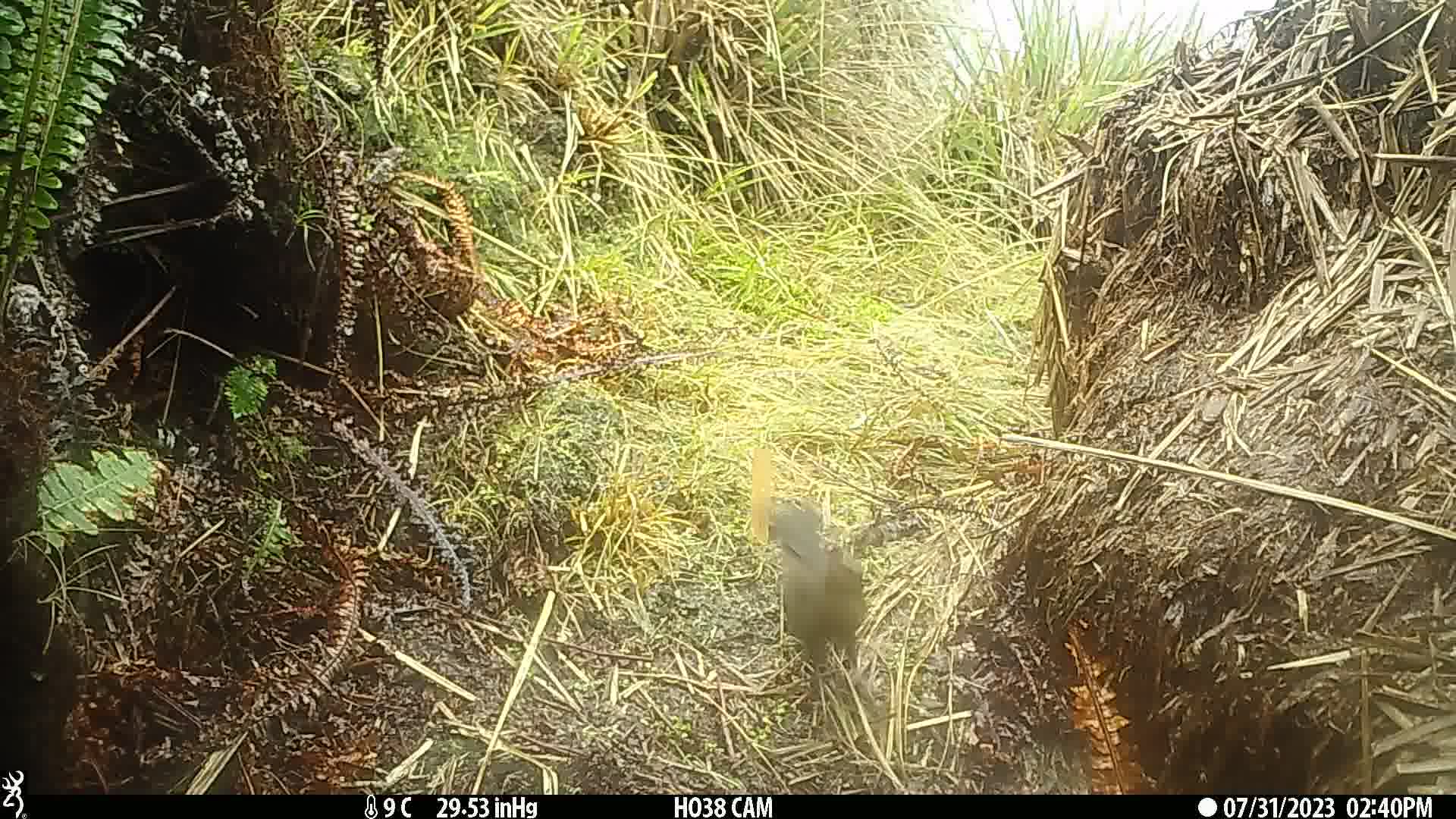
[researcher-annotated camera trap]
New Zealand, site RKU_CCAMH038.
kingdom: Animalia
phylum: Chordata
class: Aves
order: Passeriformes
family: Turdidae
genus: Turdus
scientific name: Turdus merula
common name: eurasian blackbird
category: blackbird